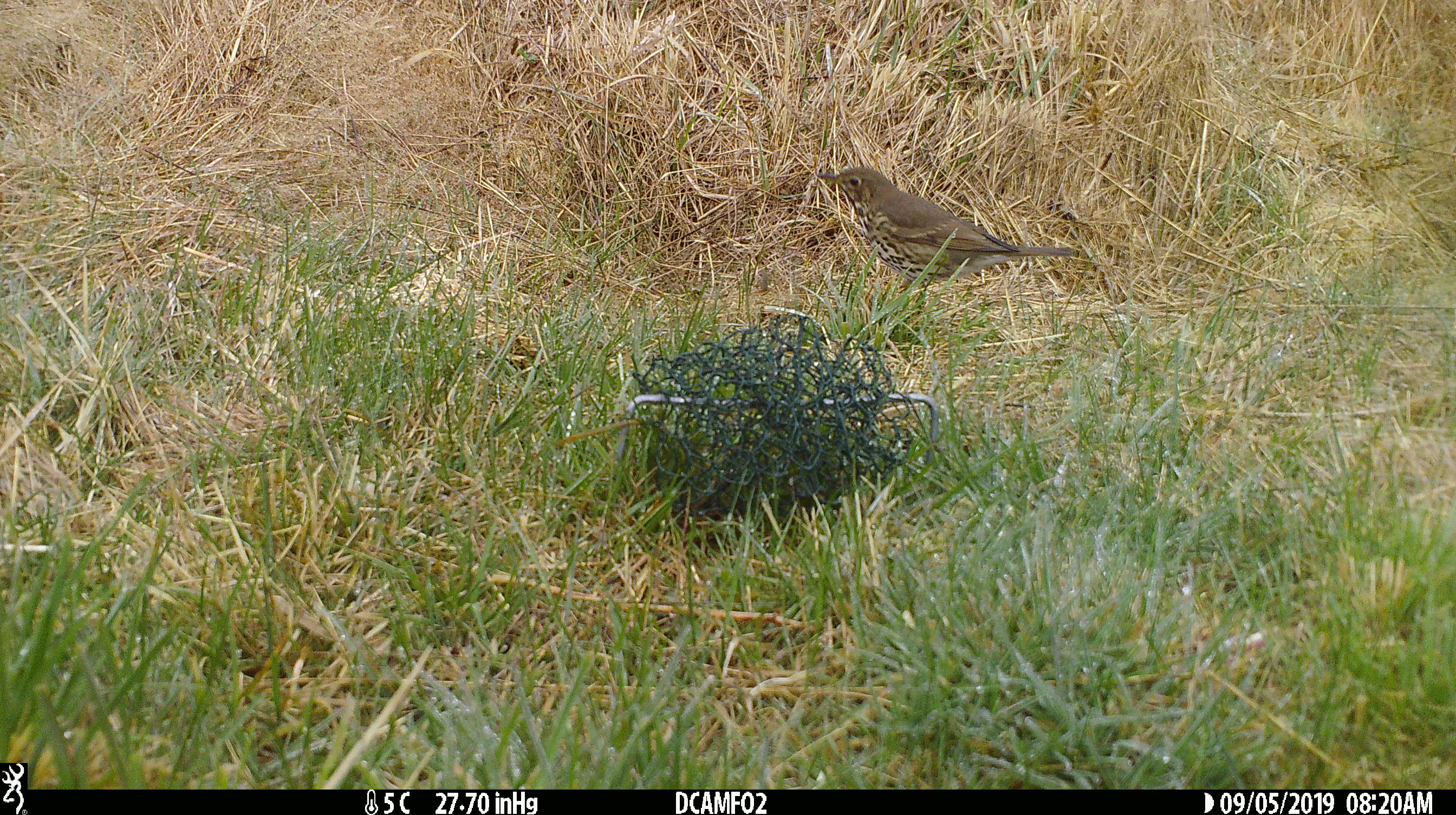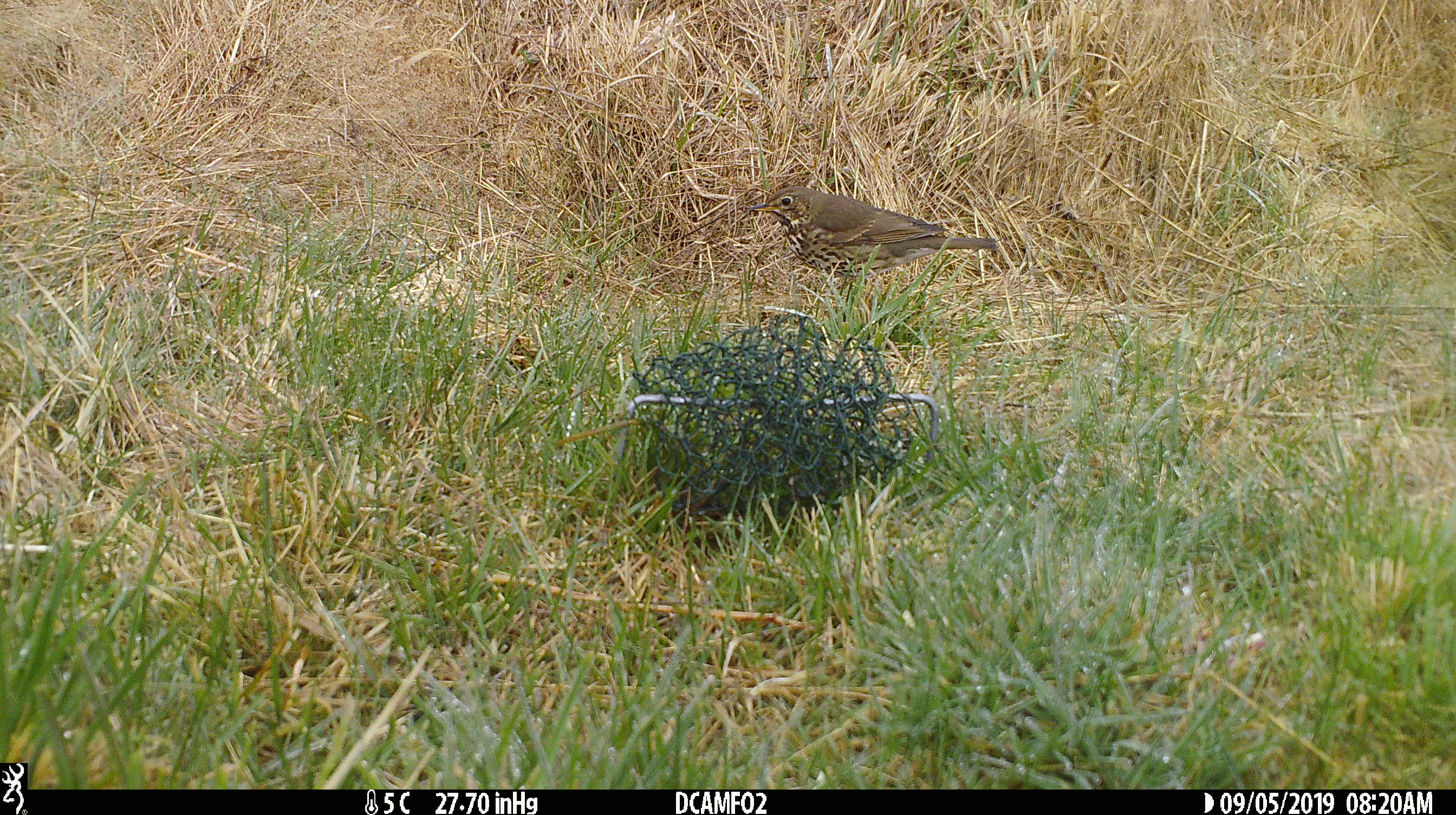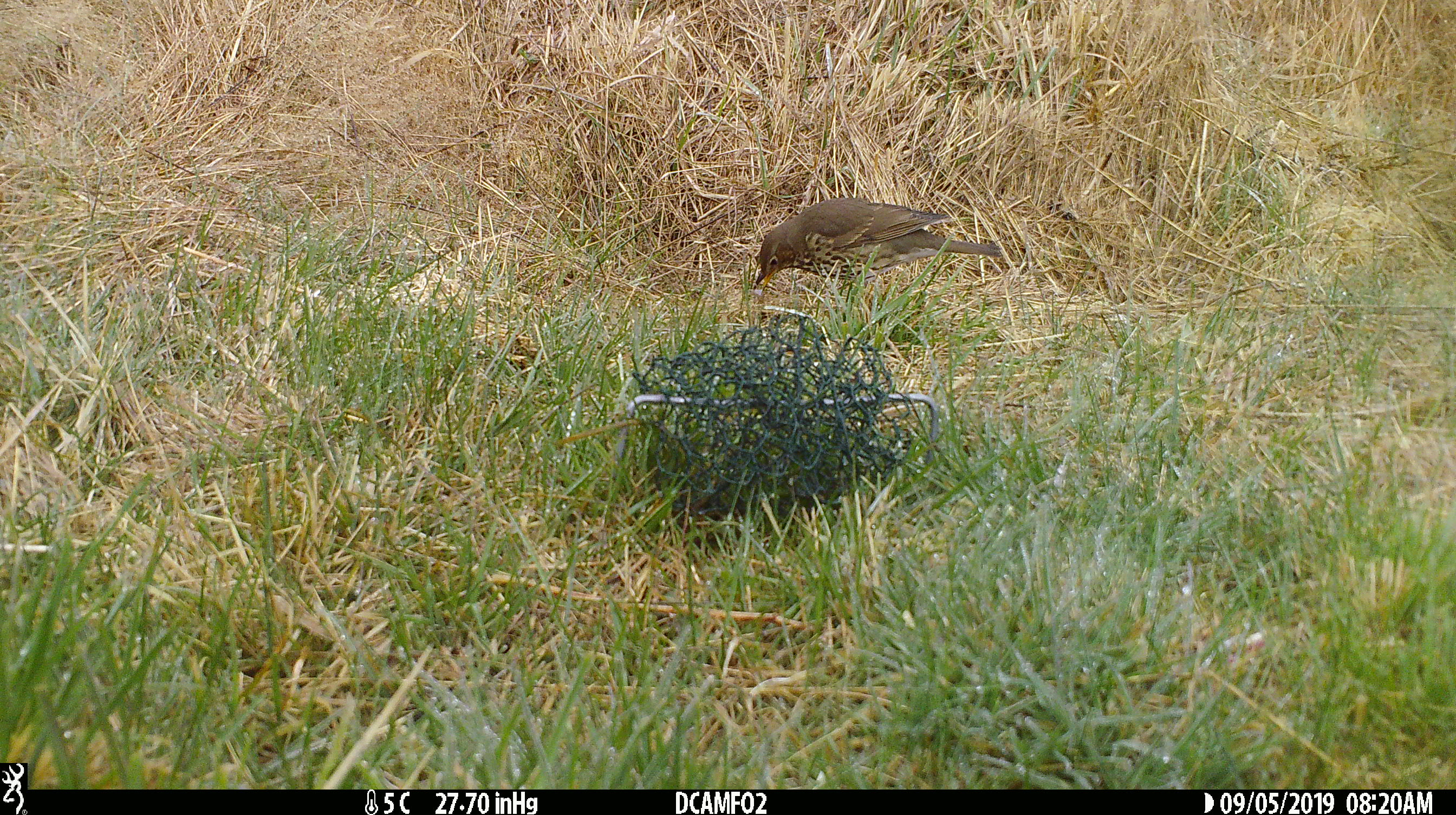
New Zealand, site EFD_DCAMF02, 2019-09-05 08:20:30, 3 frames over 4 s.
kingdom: Animalia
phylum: Chordata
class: Aves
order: Passeriformes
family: Turdidae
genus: Turdus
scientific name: Turdus philomelos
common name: song thrush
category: thrush